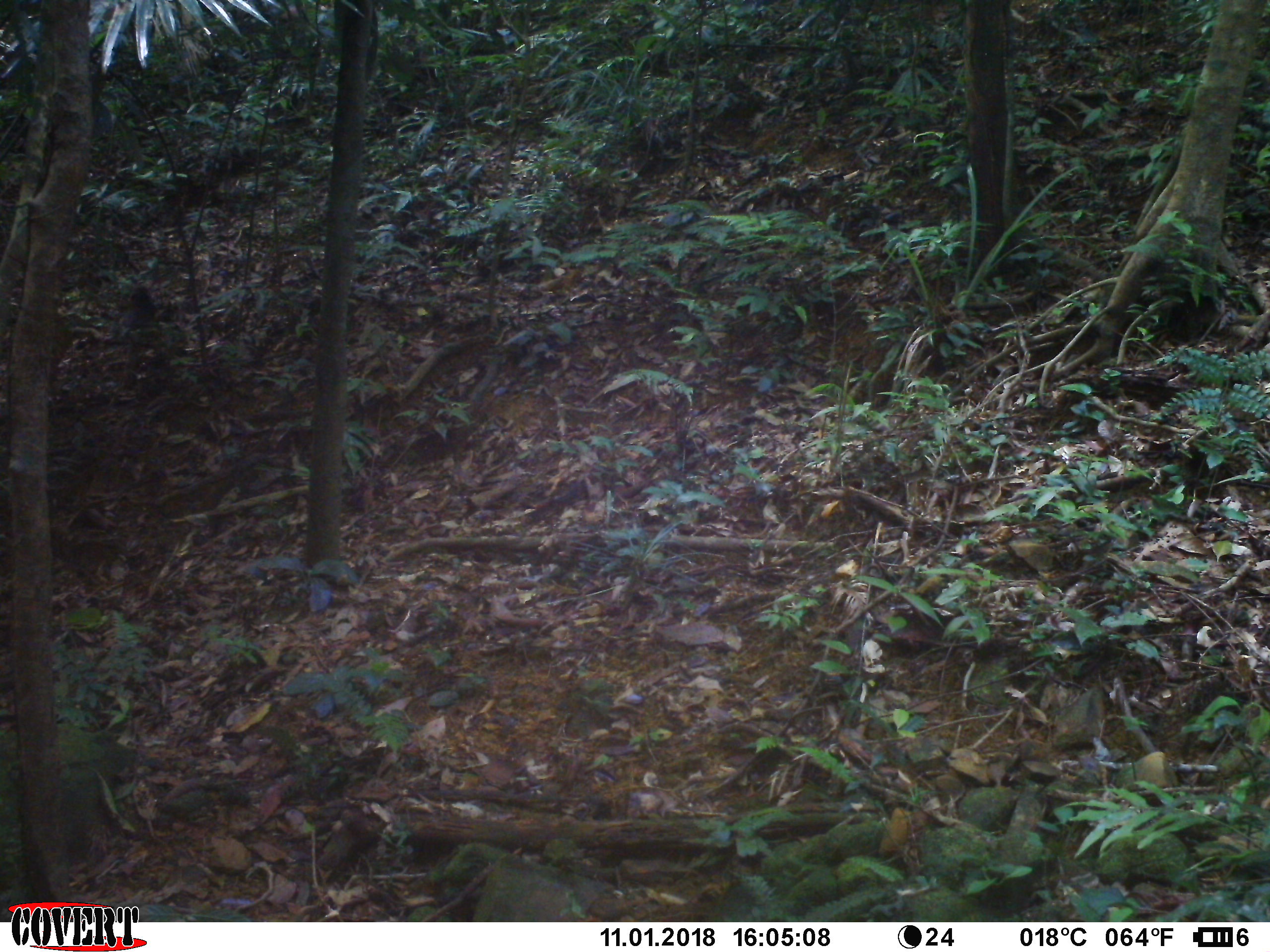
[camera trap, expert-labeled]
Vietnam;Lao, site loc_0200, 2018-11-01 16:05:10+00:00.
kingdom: Animalia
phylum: Chordata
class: Mammalia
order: Primates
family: Cercopithecidae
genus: Macaca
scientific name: Macaca arctoides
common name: stump-tailed macaque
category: stump tailed macaque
Stump tailed macaque (stump-tailed macaque) (Macaca arctoides). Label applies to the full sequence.